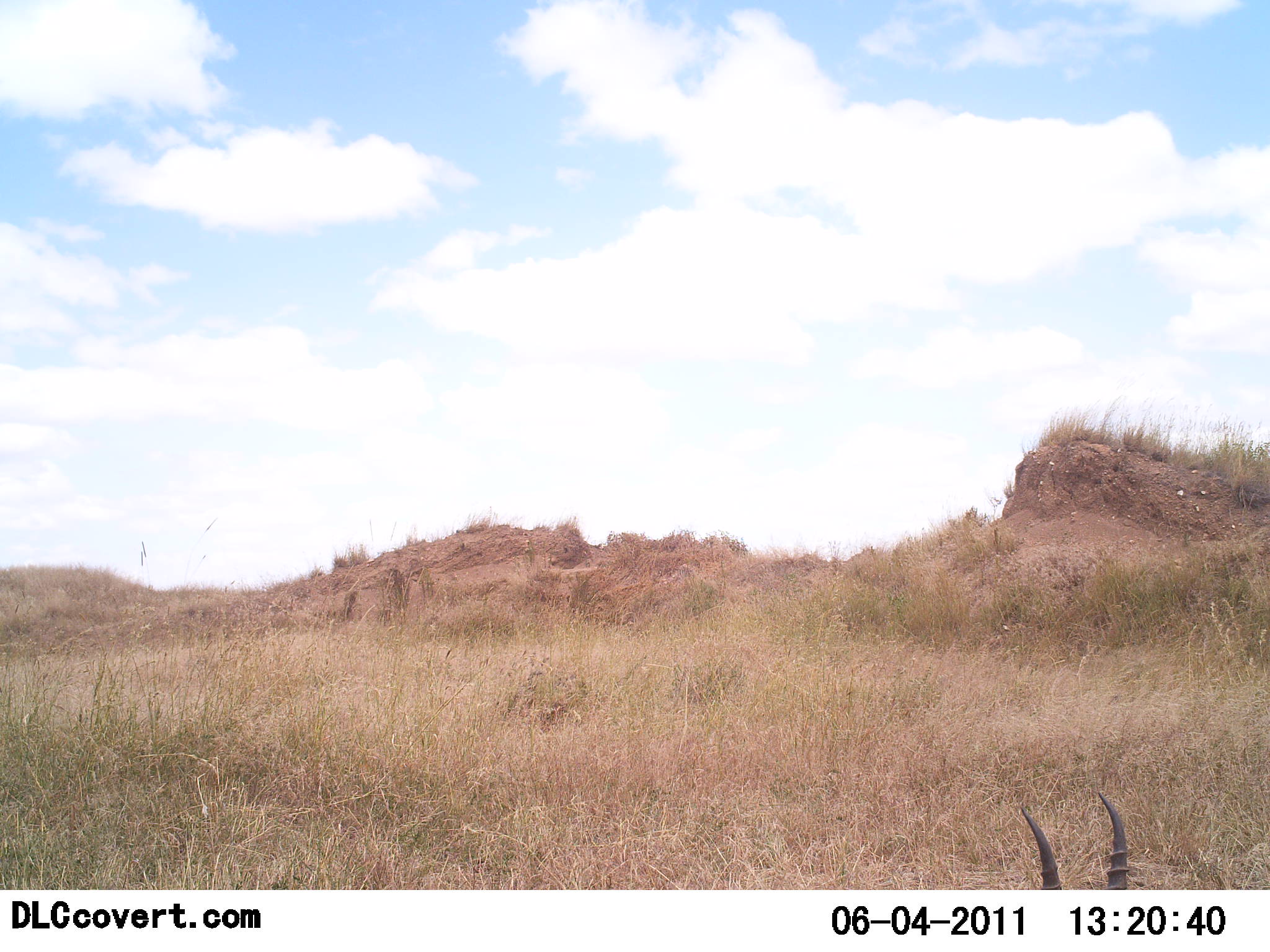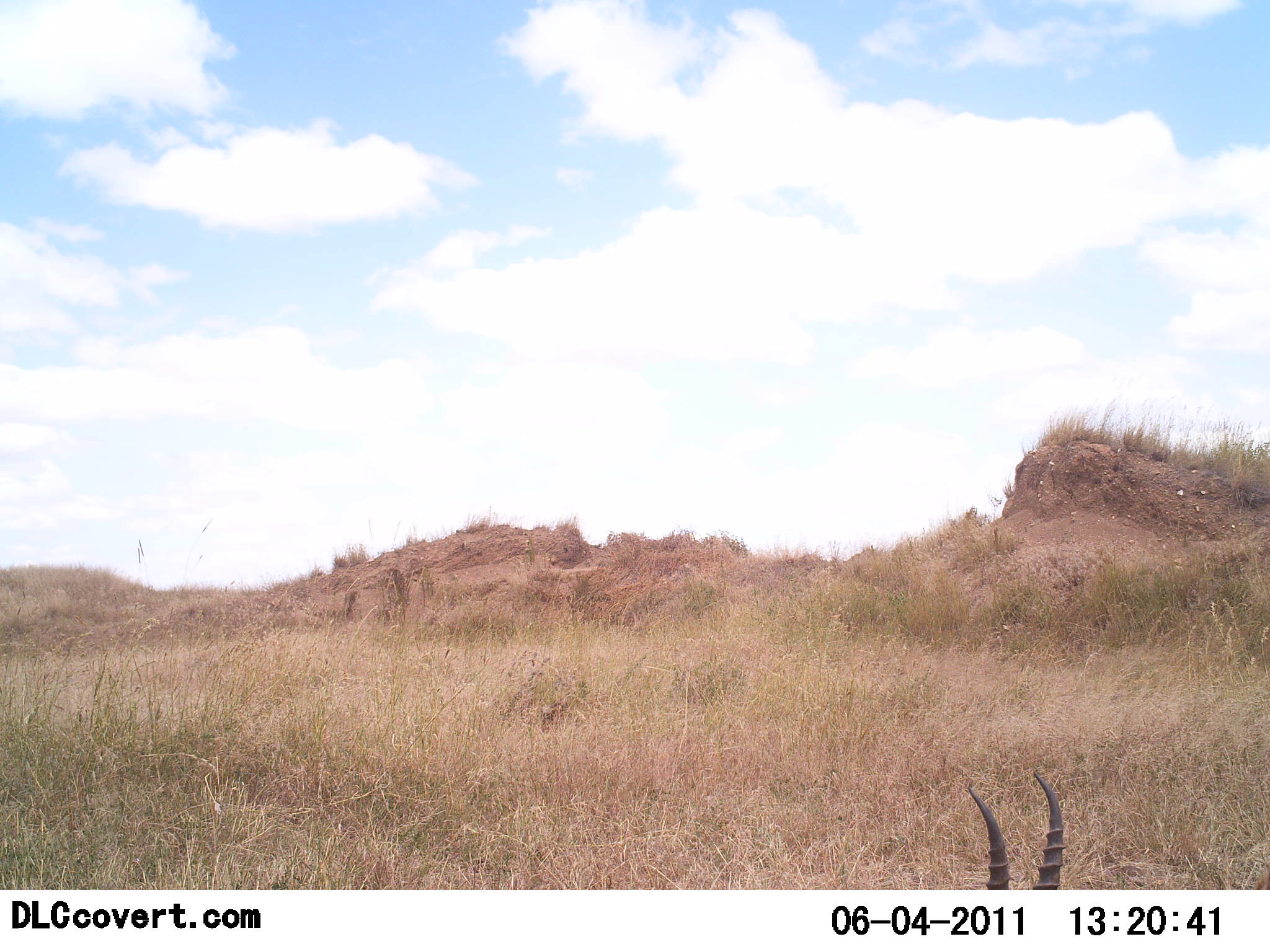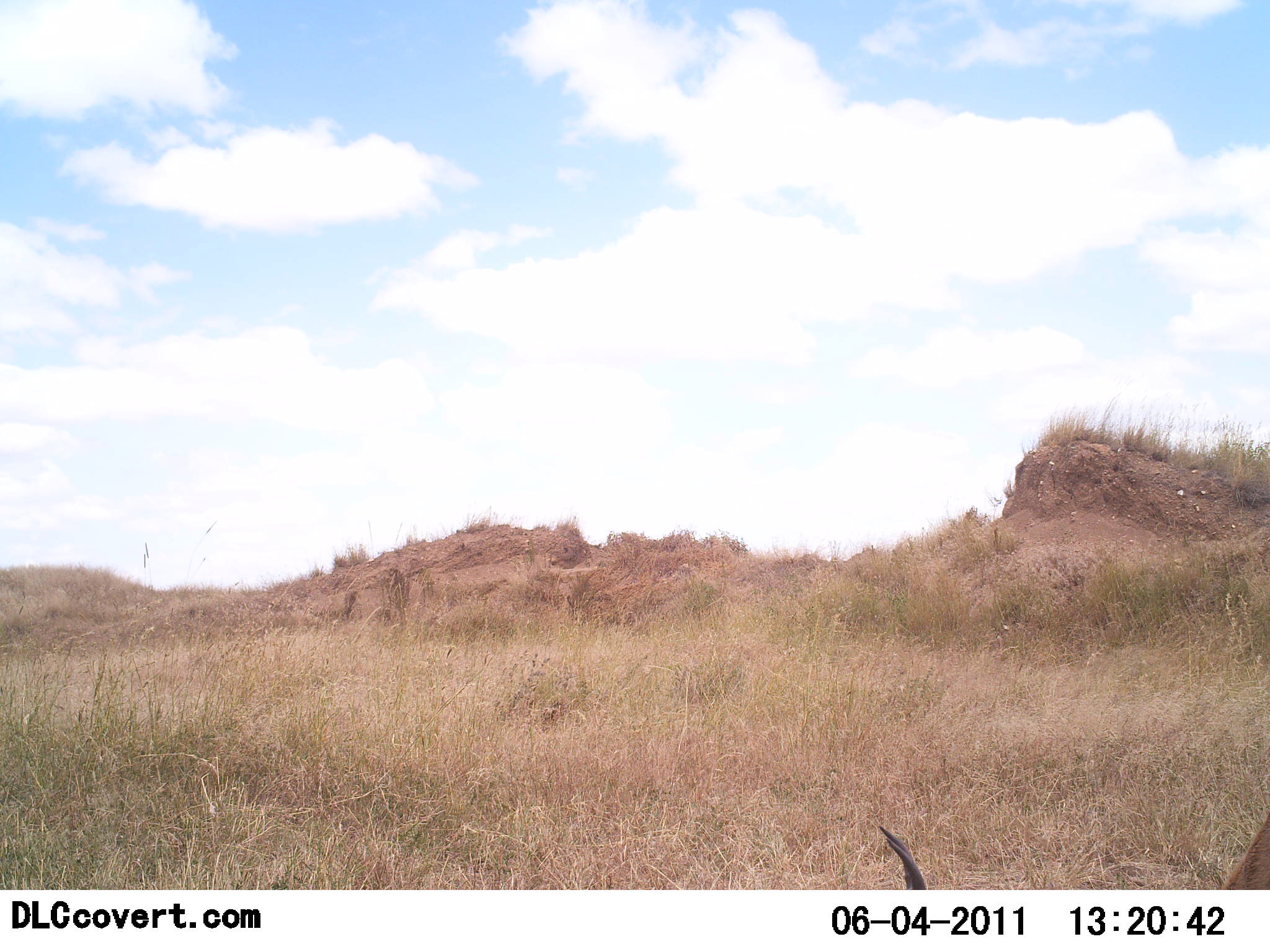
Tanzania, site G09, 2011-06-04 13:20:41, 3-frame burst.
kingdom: Animalia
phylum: Chordata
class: Mammalia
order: Artiodactyla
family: Bovidae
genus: Eudorcas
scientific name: Eudorcas thomsonii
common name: thomson's gazelle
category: gazellethomsons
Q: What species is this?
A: Gazellethomsons (thomson's gazelle) (Eudorcas thomsonii).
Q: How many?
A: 1.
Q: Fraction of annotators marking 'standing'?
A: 33%.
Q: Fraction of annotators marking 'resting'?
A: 25%.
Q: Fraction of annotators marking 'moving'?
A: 17%.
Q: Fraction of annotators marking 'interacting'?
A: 0%.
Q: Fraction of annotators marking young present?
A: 0%.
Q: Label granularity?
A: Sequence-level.